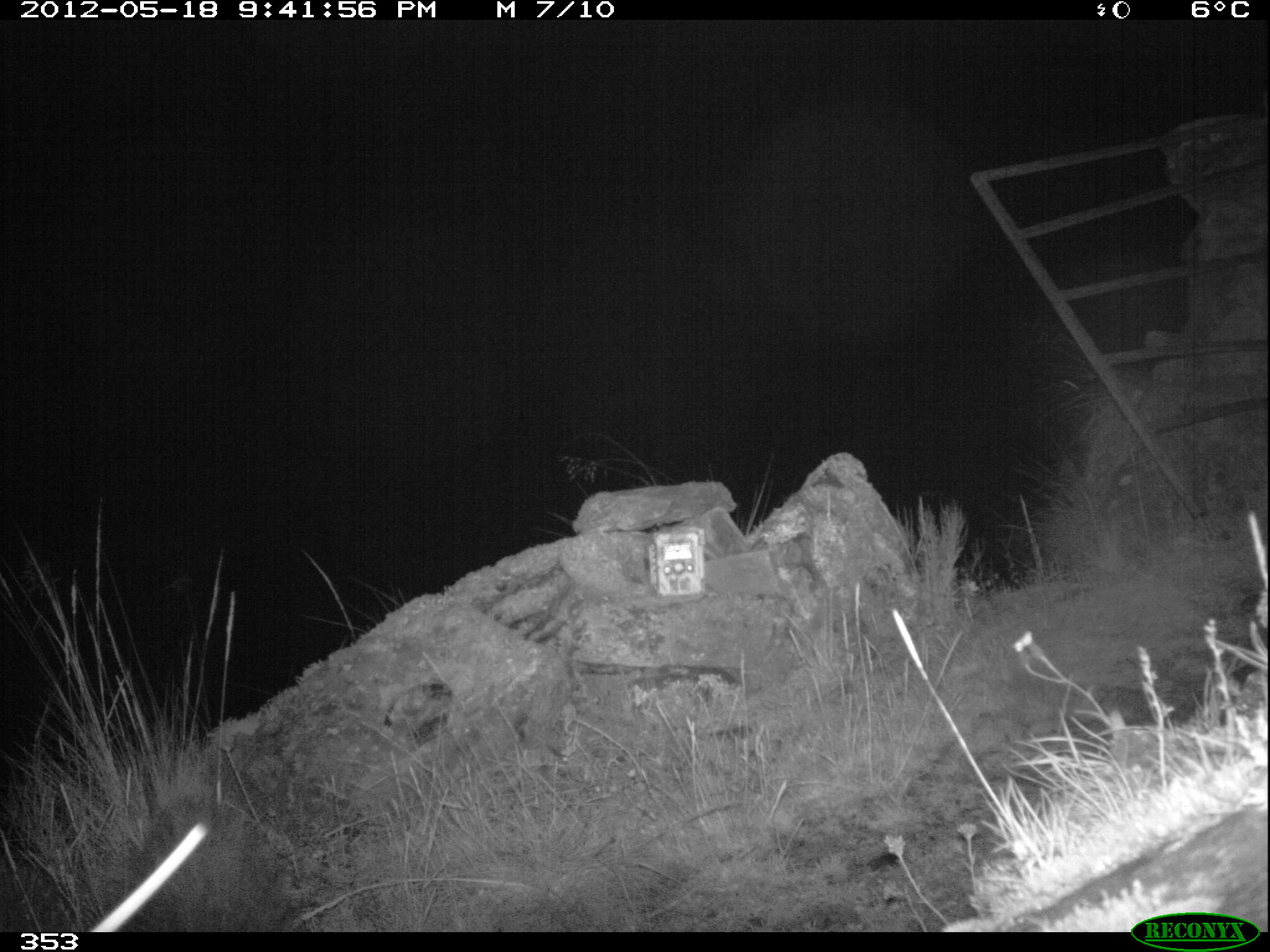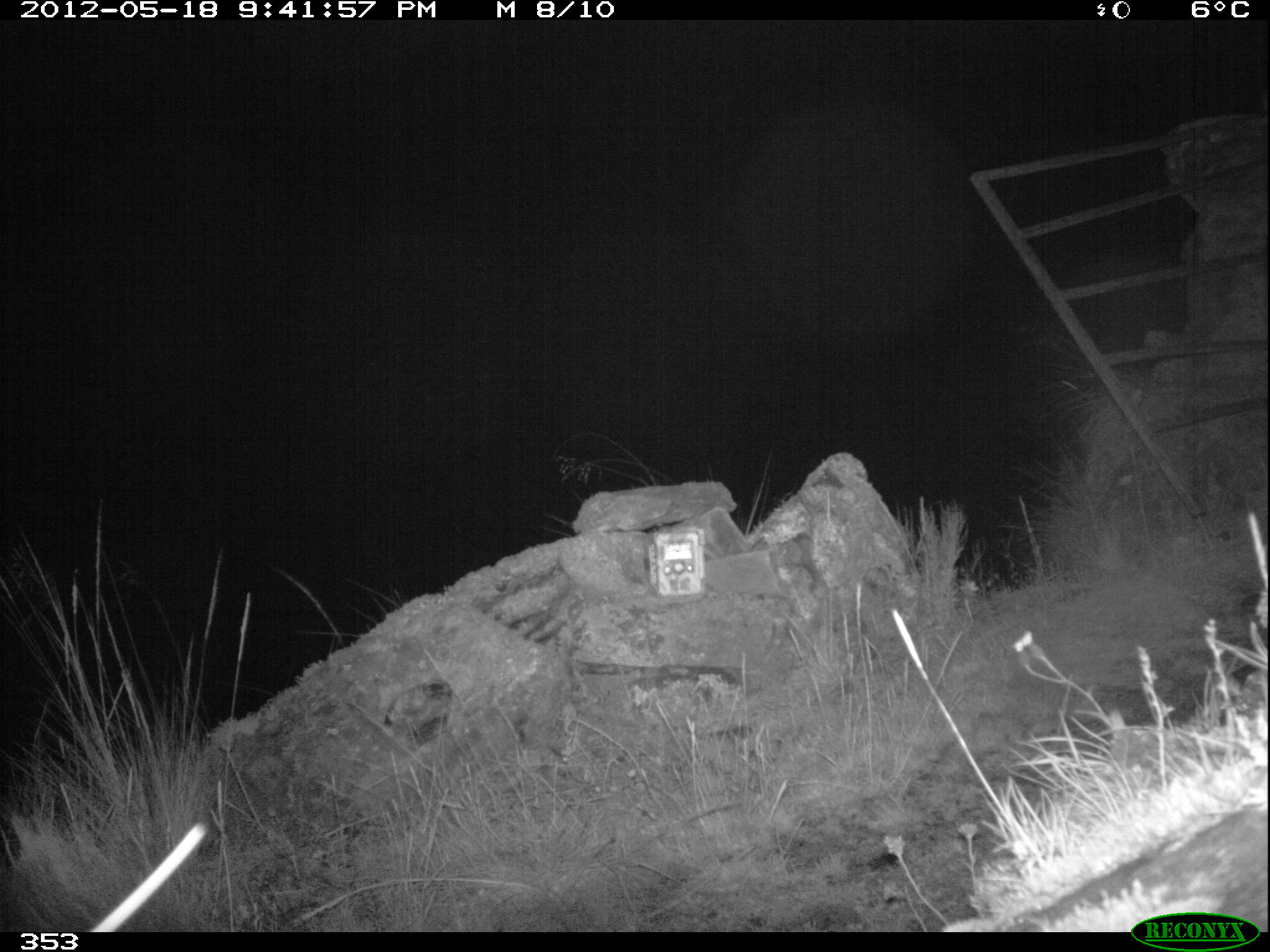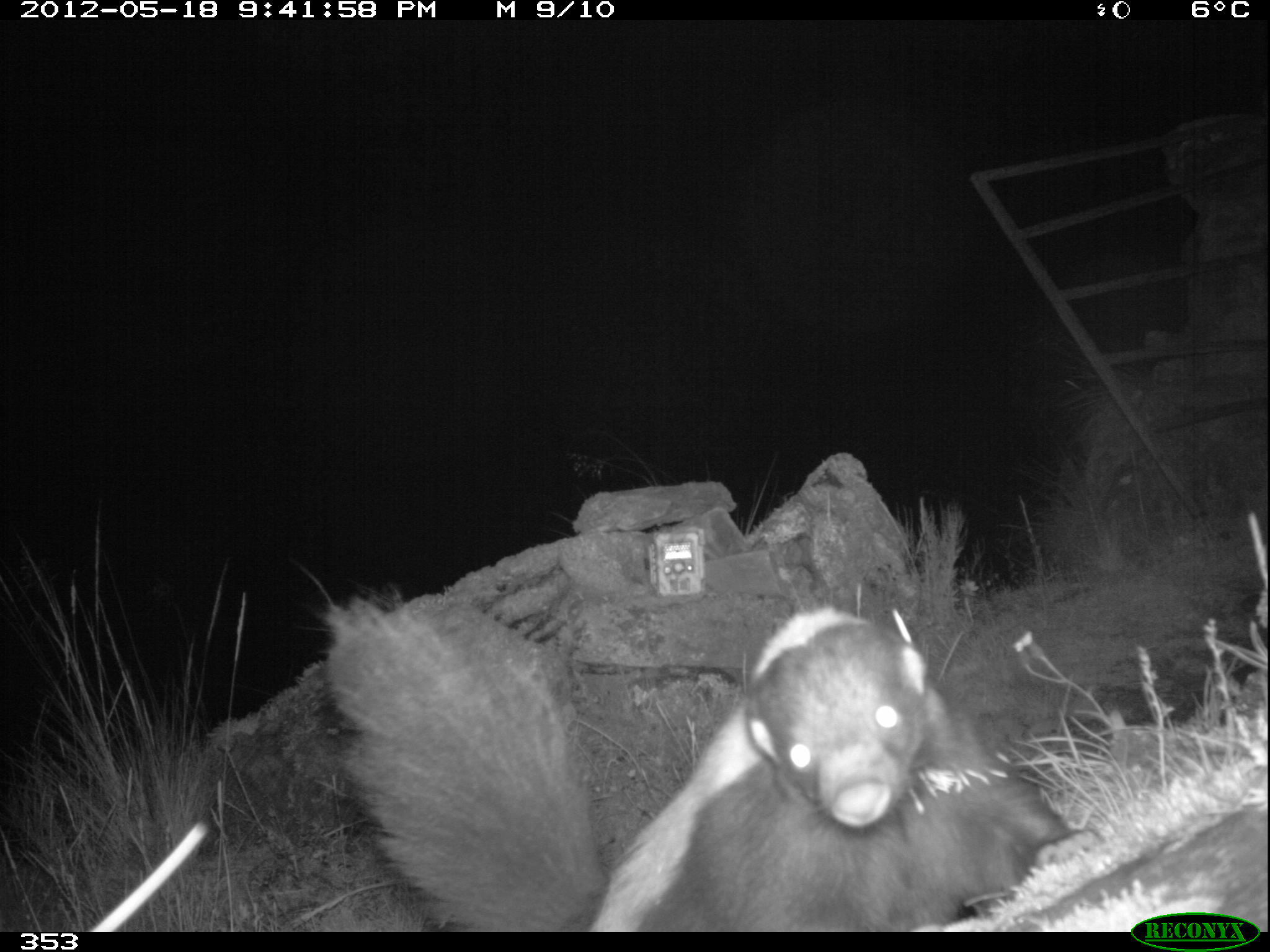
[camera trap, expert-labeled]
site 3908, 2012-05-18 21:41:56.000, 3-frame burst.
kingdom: Animalia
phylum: Chordata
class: Mammalia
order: Carnivora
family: Mephitidae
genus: Conepatus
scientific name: Conepatus chinga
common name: molina's hog-nosed skunk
Conepatus chinga (molina's hog-nosed skunk).